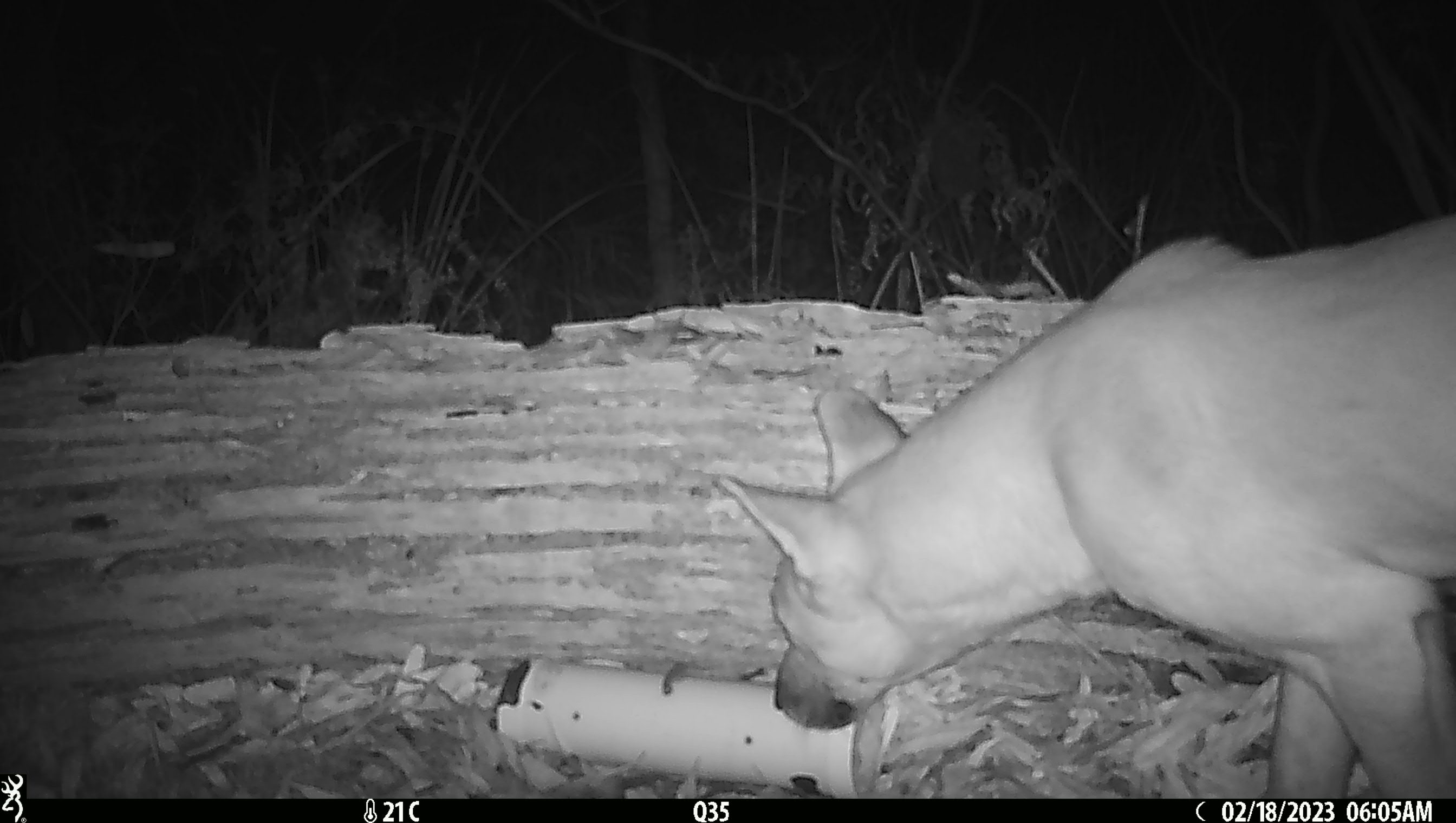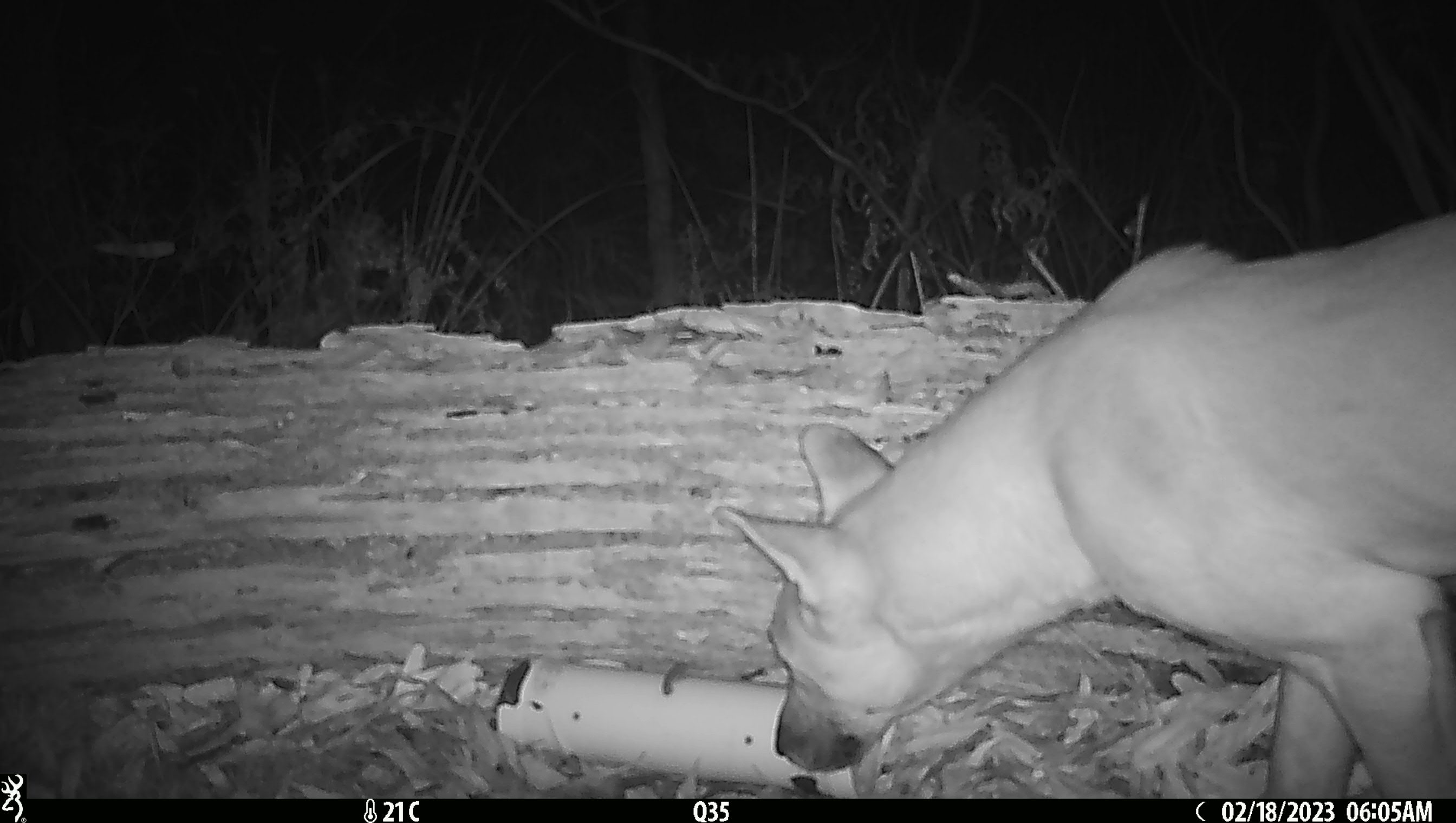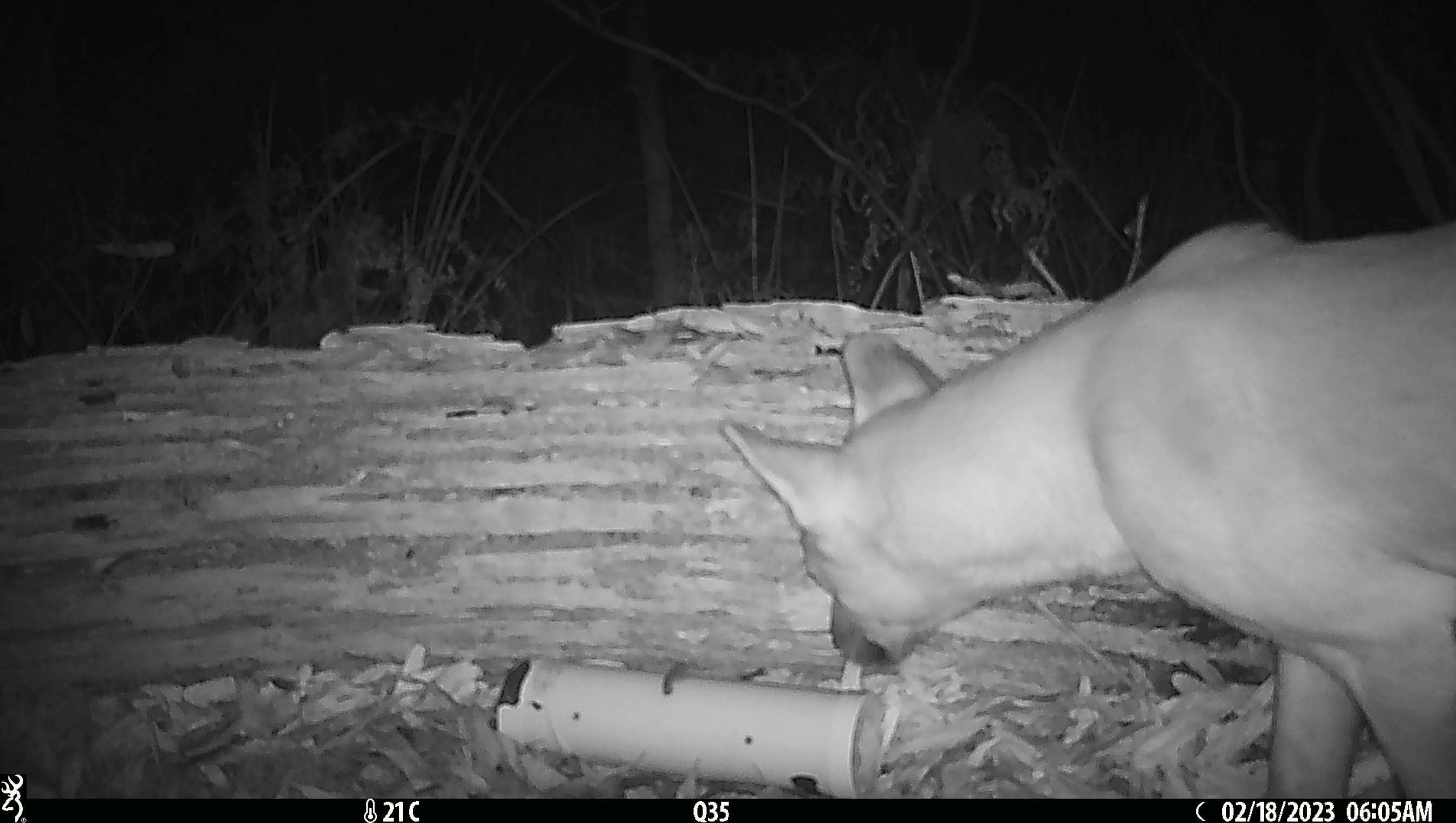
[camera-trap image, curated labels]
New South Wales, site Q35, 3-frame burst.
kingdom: Animalia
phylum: Chordata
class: Mammalia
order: Carnivora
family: Canidae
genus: Canis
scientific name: Canis familiaris dingo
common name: dingo